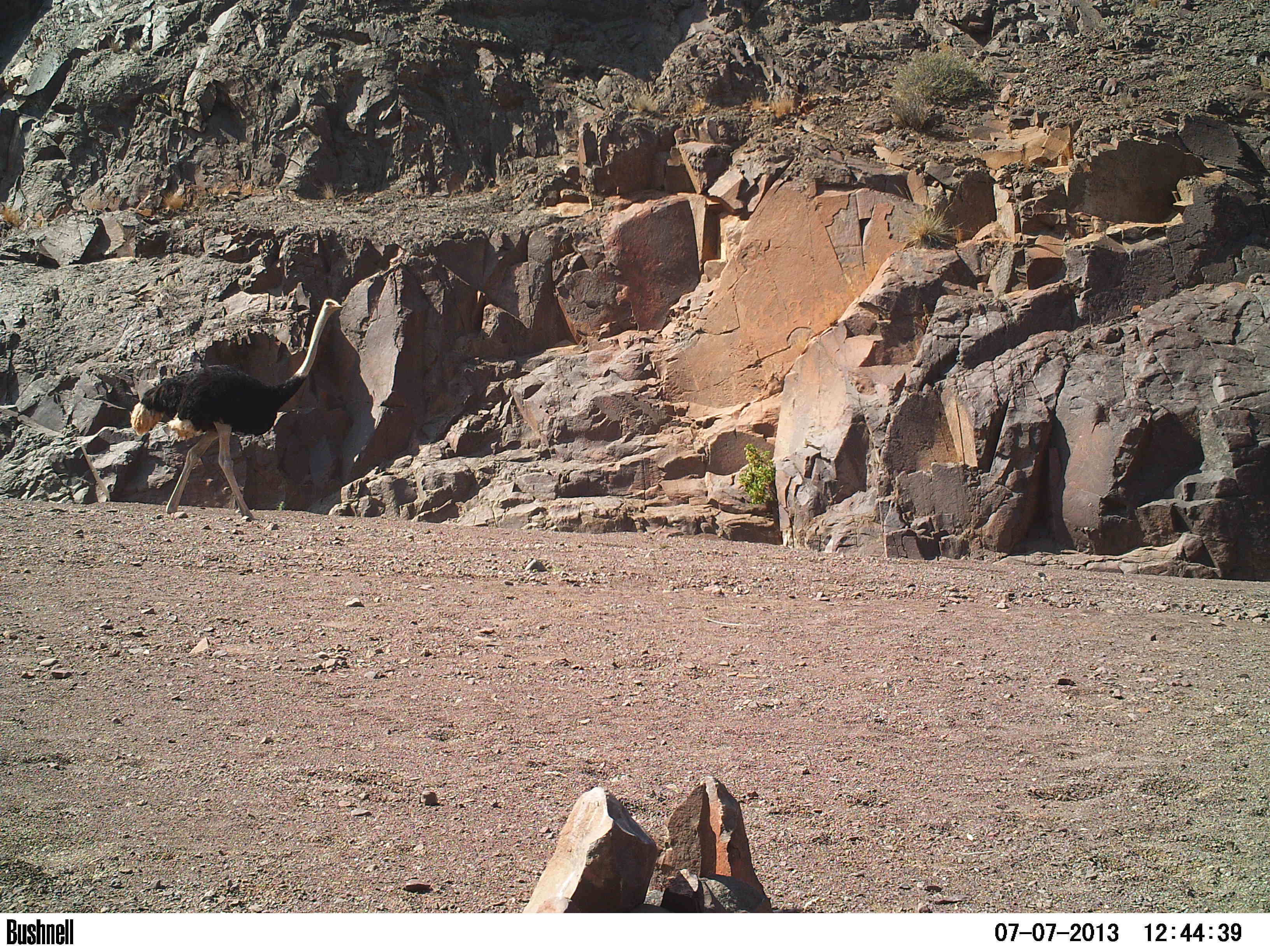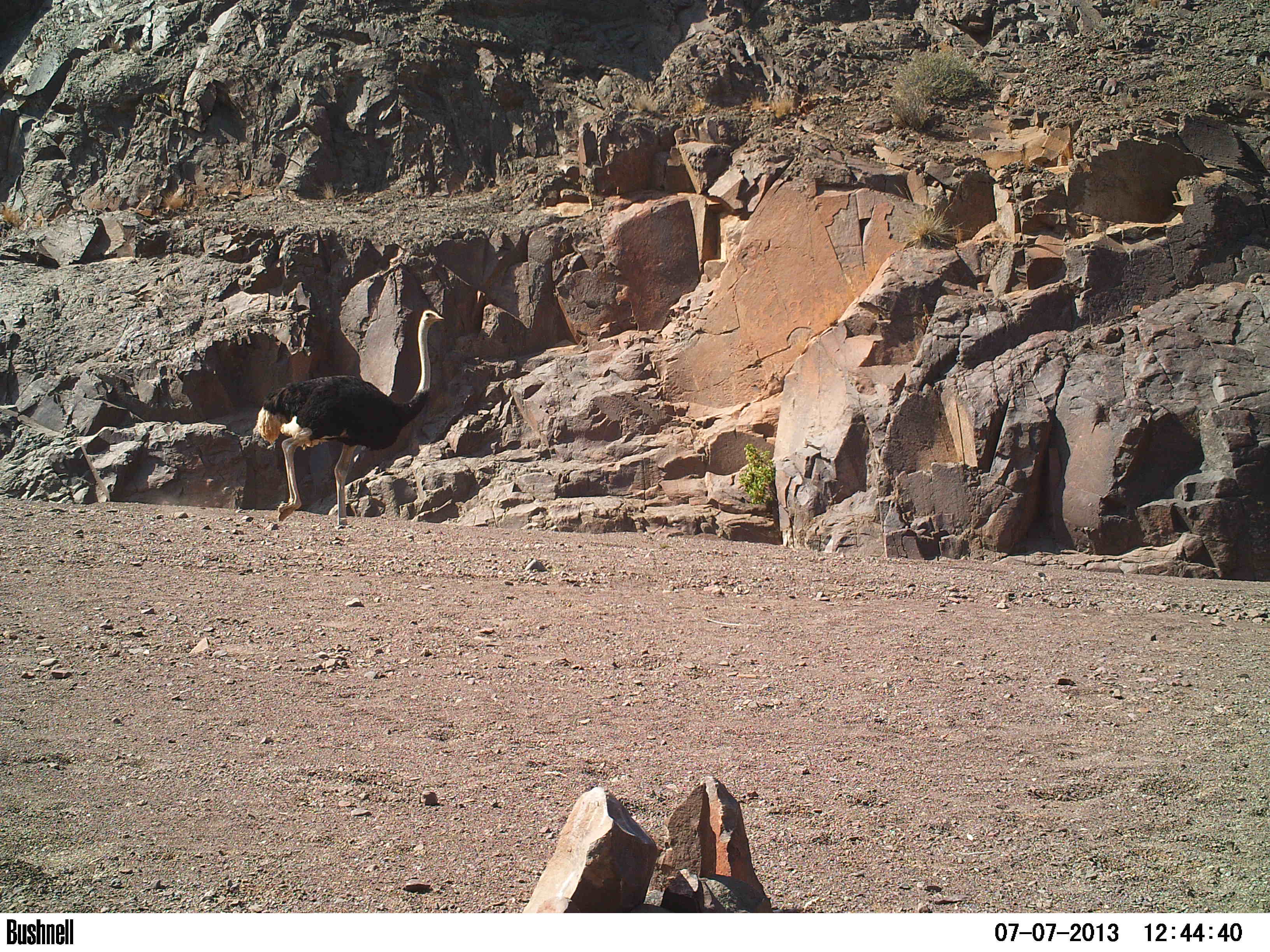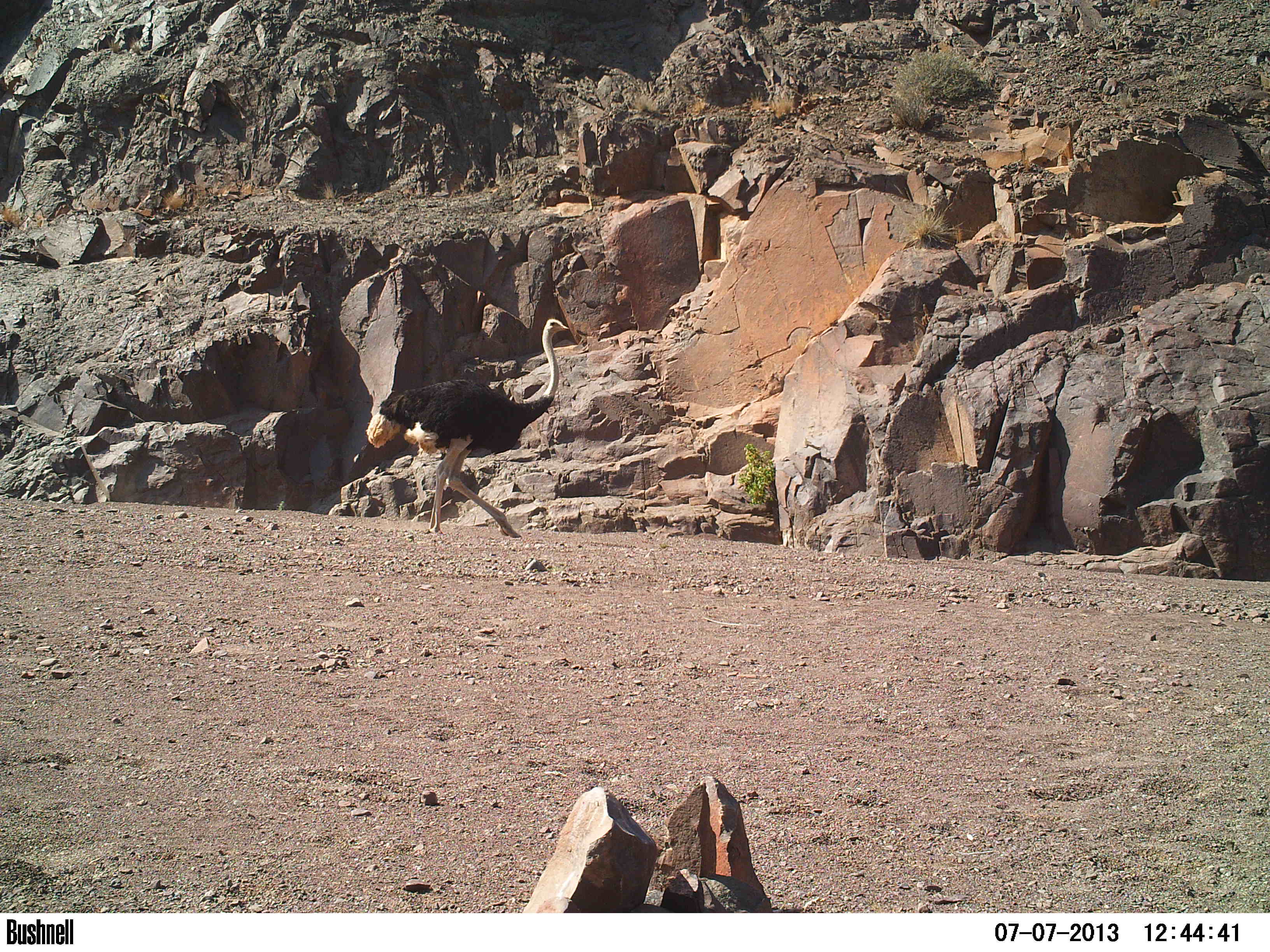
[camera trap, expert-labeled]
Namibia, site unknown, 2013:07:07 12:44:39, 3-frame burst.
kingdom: Animalia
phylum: Chordata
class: Aves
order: Struthioniformes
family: Struthionidae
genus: Struthio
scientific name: Struthio camelus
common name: common ostrich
Struthio camelus (common ostrich).